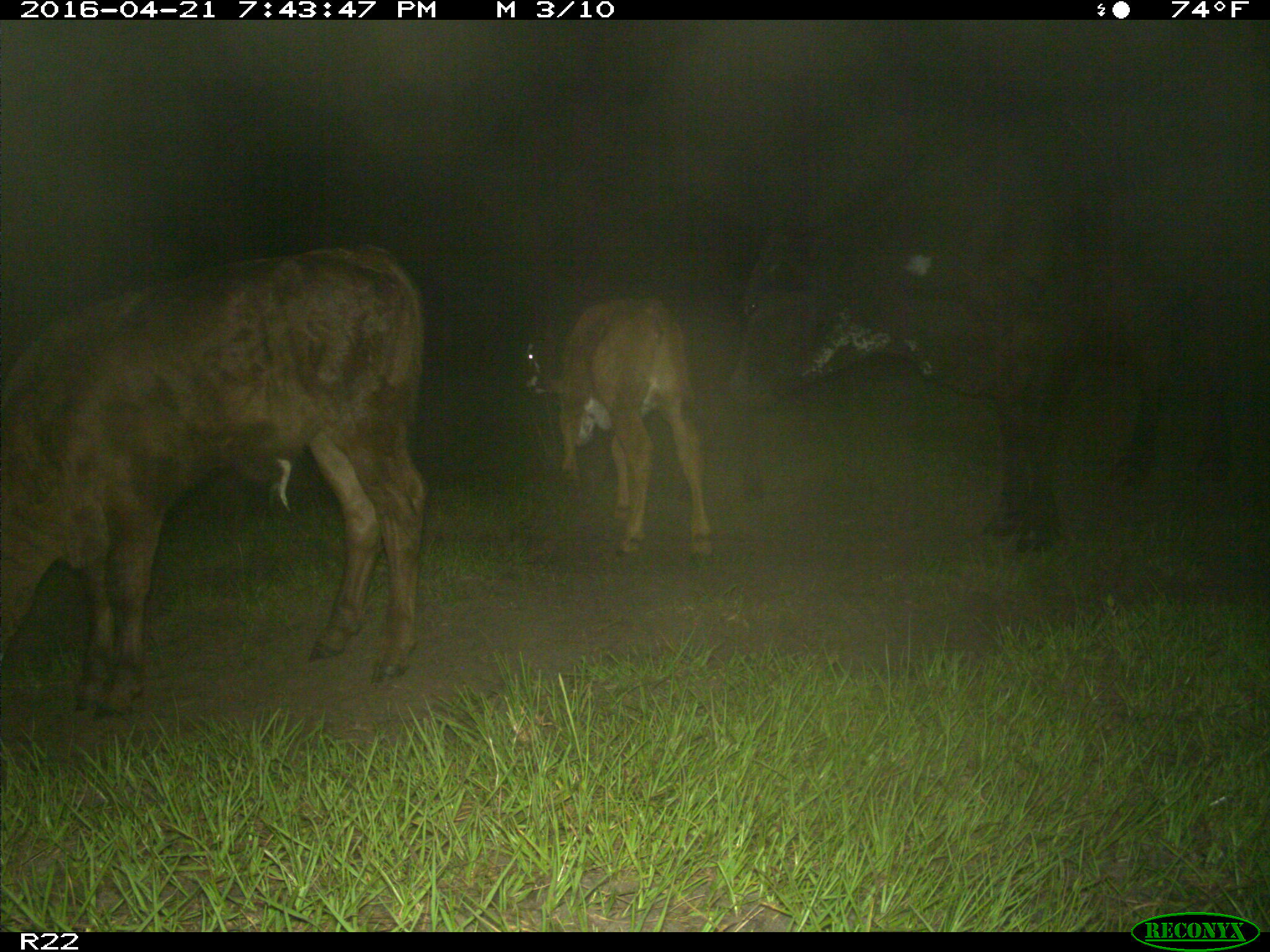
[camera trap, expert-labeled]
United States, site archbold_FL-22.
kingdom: Animalia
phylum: Chordata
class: Mammalia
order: Artiodactyla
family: Bovidae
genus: Bos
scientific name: Bos taurus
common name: domestic cow